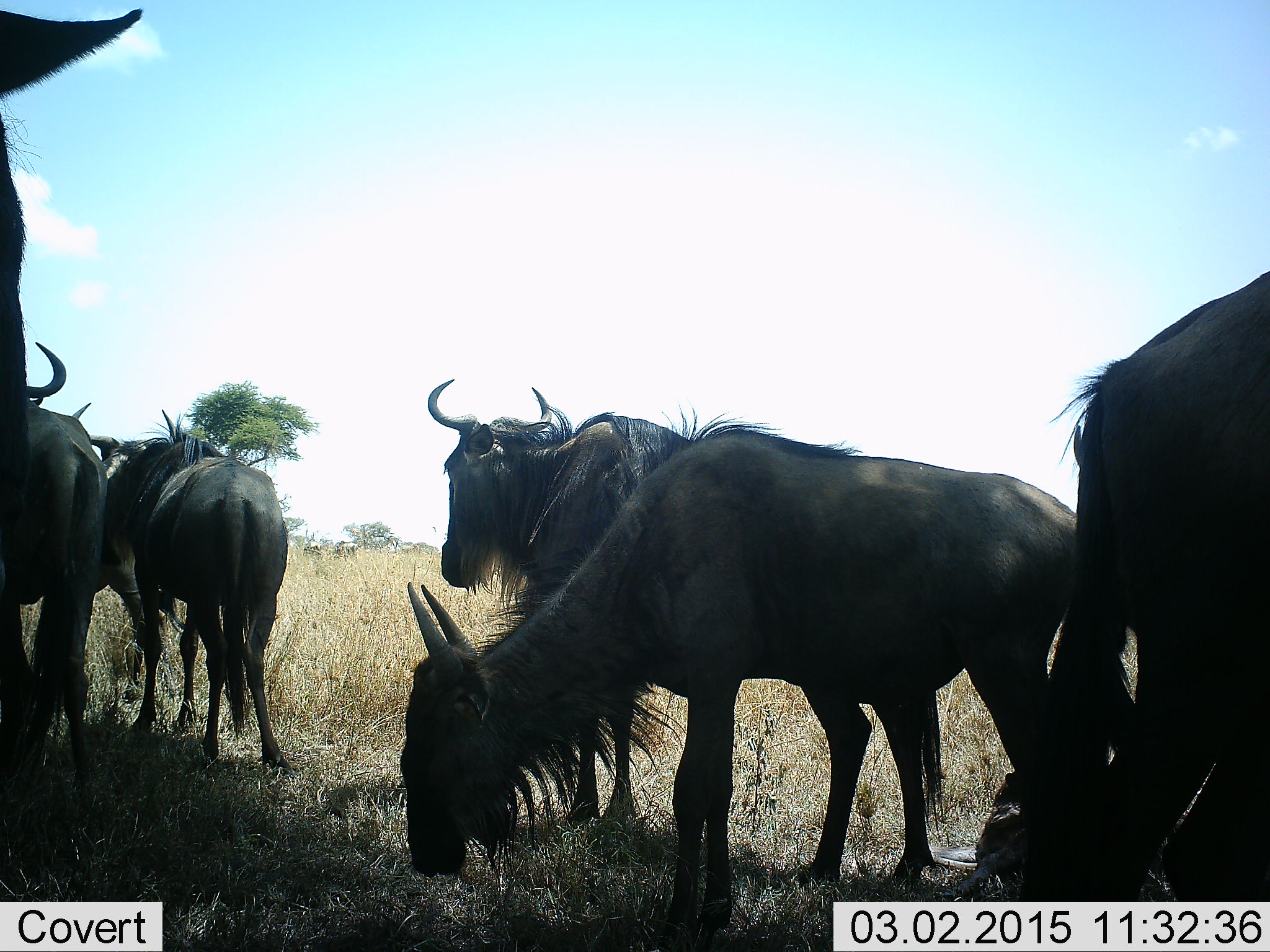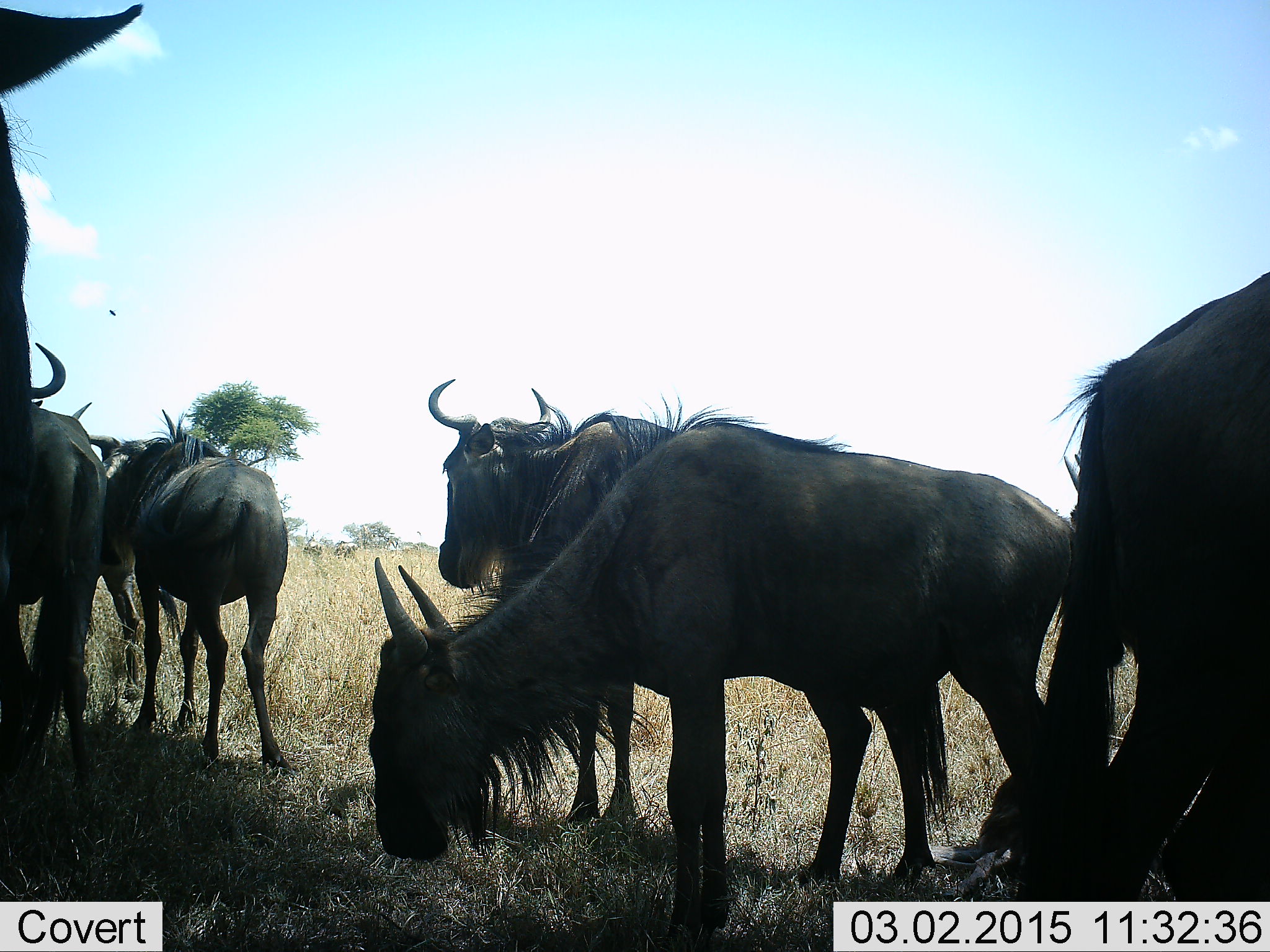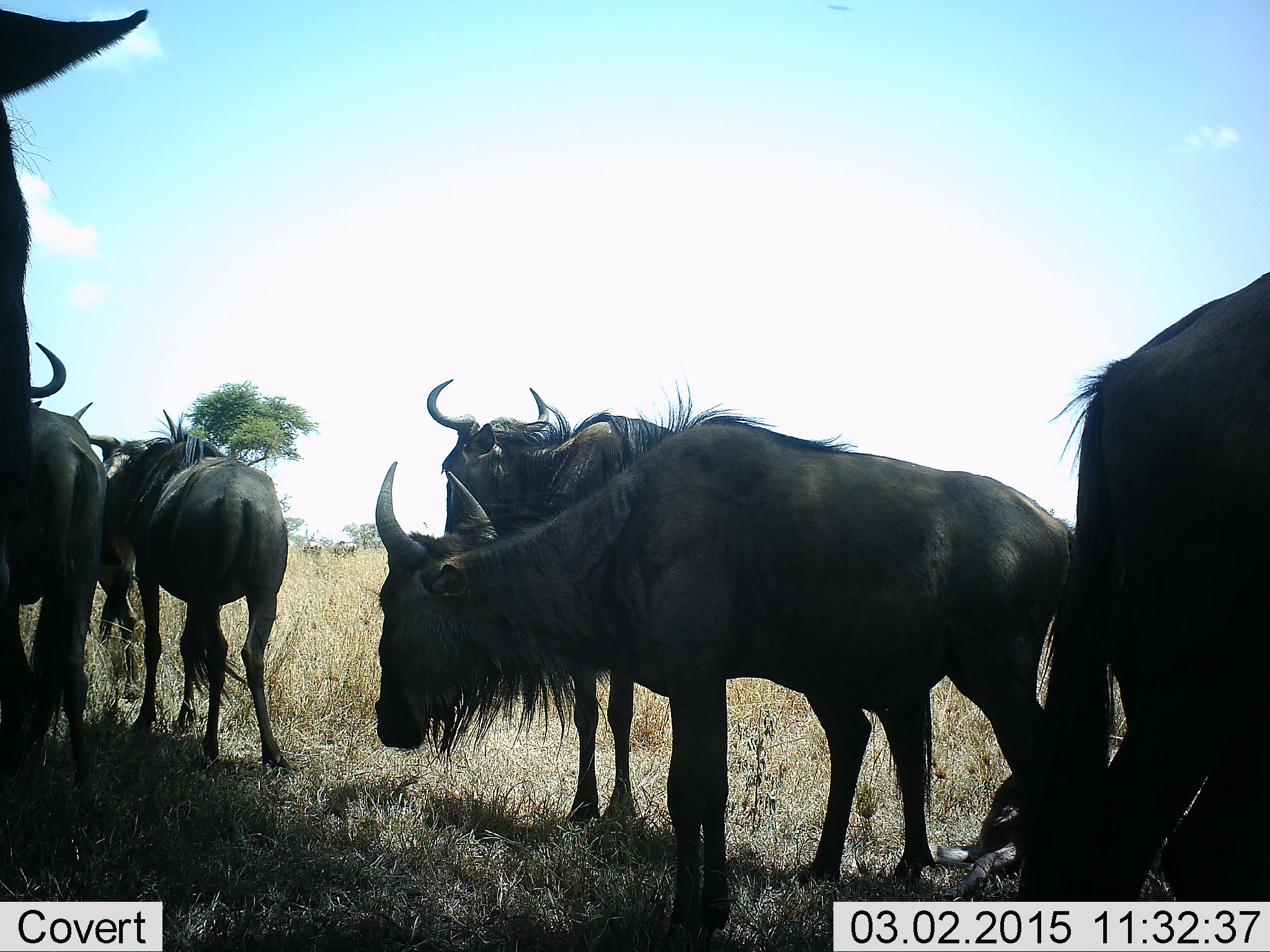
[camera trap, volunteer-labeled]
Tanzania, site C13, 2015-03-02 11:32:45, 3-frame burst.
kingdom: Animalia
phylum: Chordata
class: Mammalia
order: Artiodactyla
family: Bovidae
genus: Connochaetes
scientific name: Connochaetes taurinus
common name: blue wildebeest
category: wildebeest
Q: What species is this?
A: Wildebeest (blue wildebeest) (Connochaetes taurinus).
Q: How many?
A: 6.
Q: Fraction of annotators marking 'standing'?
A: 73%.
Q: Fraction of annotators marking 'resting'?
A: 18%.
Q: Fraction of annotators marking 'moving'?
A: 18%.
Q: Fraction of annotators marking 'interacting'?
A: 9%.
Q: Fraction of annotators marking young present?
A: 0%.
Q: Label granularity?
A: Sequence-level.